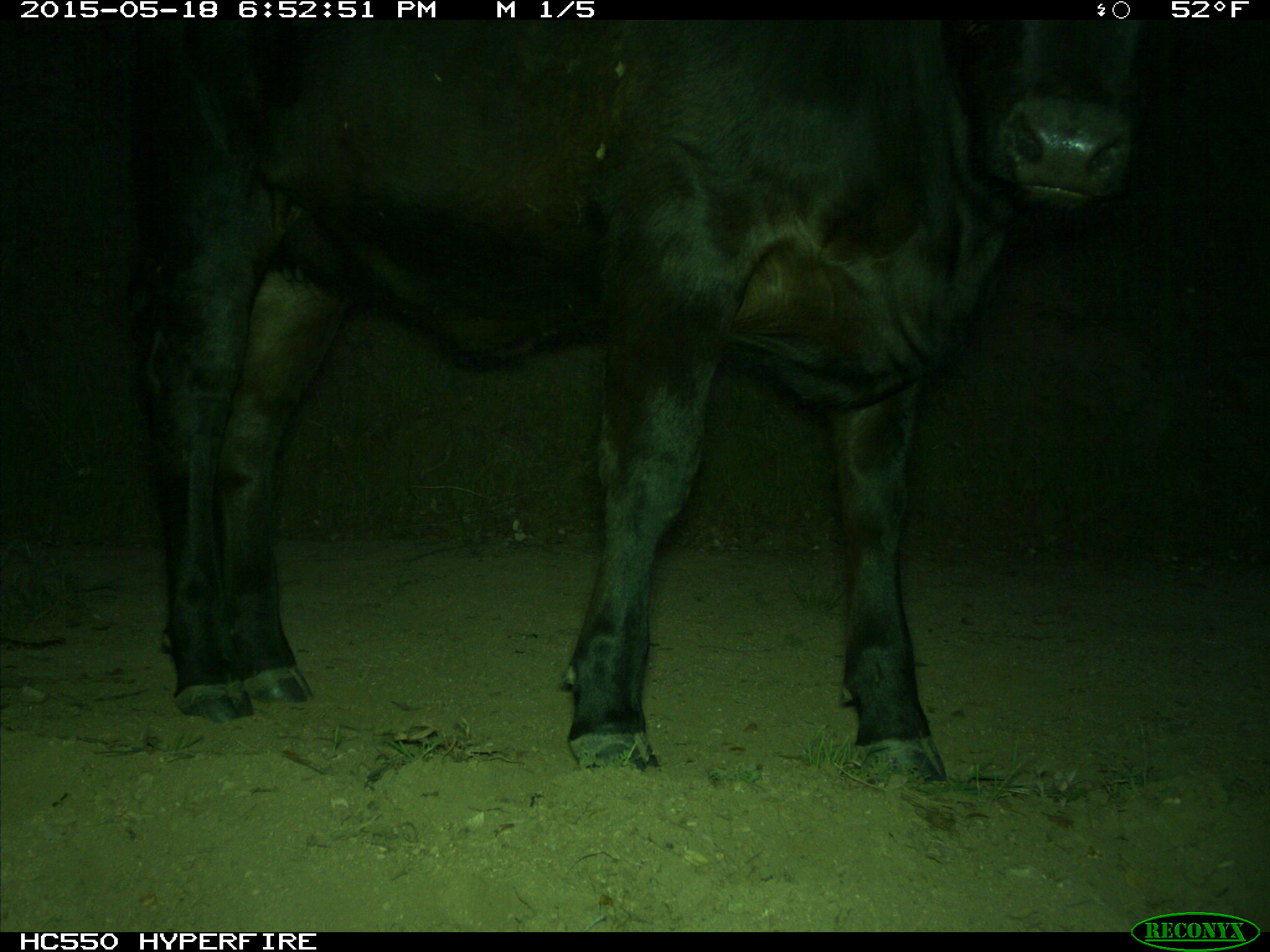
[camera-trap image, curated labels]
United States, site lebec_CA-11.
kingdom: Animalia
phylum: Chordata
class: Mammalia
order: Artiodactyla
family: Bovidae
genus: Bos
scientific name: Bos taurus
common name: domestic cow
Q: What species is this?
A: Bos taurus (domestic cow).